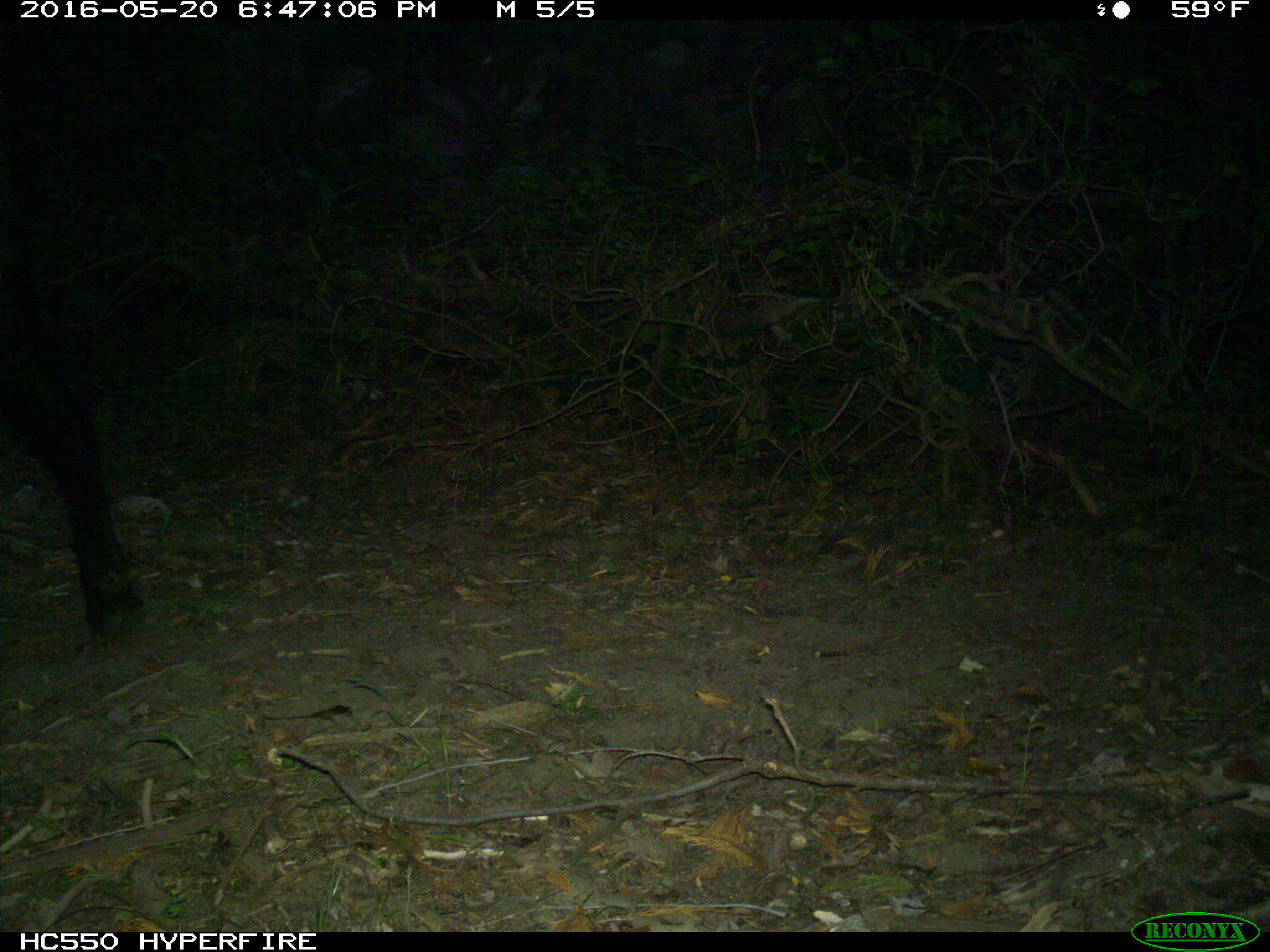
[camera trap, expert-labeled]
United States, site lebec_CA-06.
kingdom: Animalia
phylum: Chordata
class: Mammalia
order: Artiodactyla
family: Bovidae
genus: Bos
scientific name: Bos taurus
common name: domestic cow